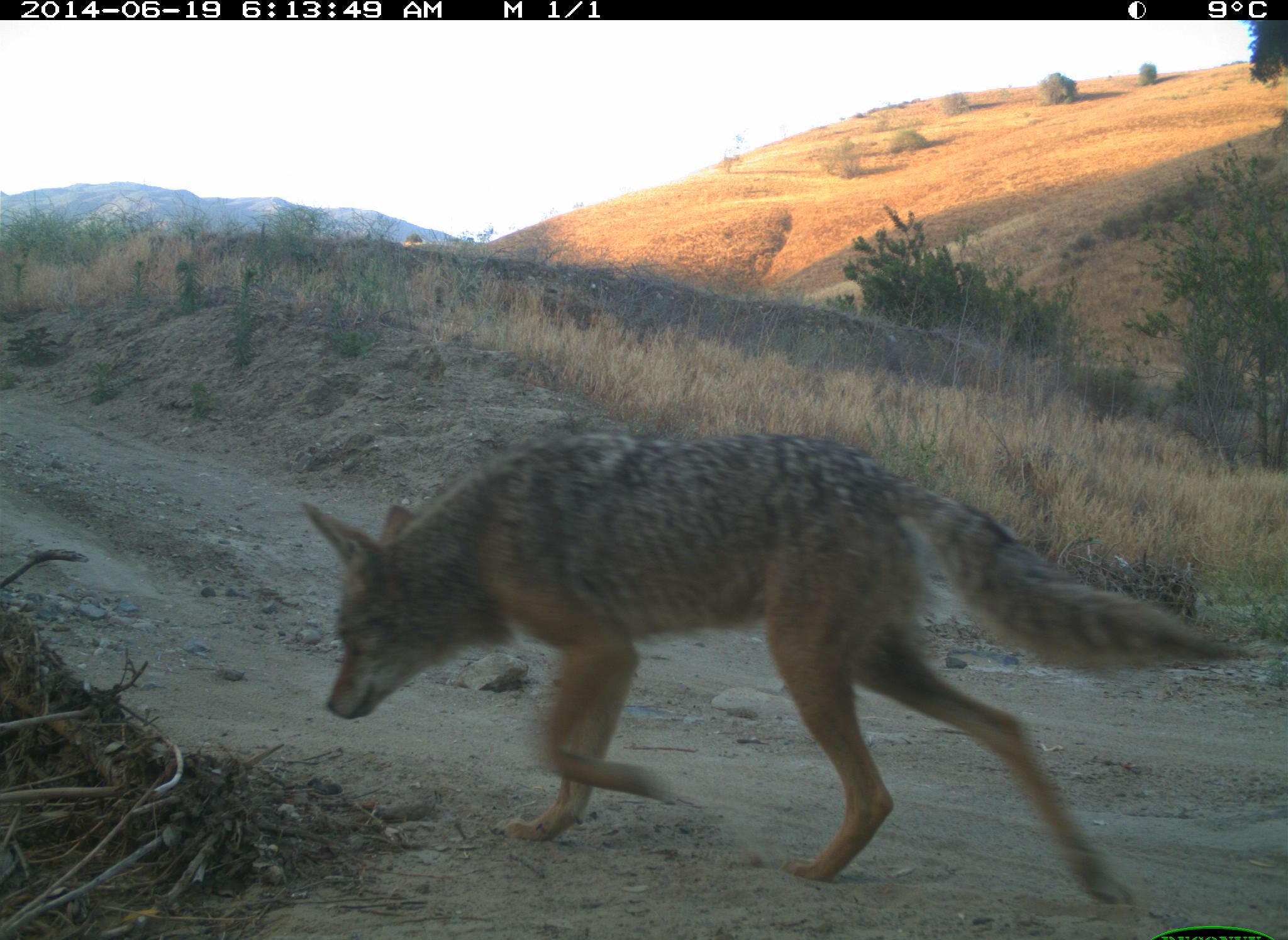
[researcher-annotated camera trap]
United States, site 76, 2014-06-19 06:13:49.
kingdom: Animalia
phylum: Chordata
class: Mammalia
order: Carnivora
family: Canidae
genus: Canis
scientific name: Canis latrans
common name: coyote